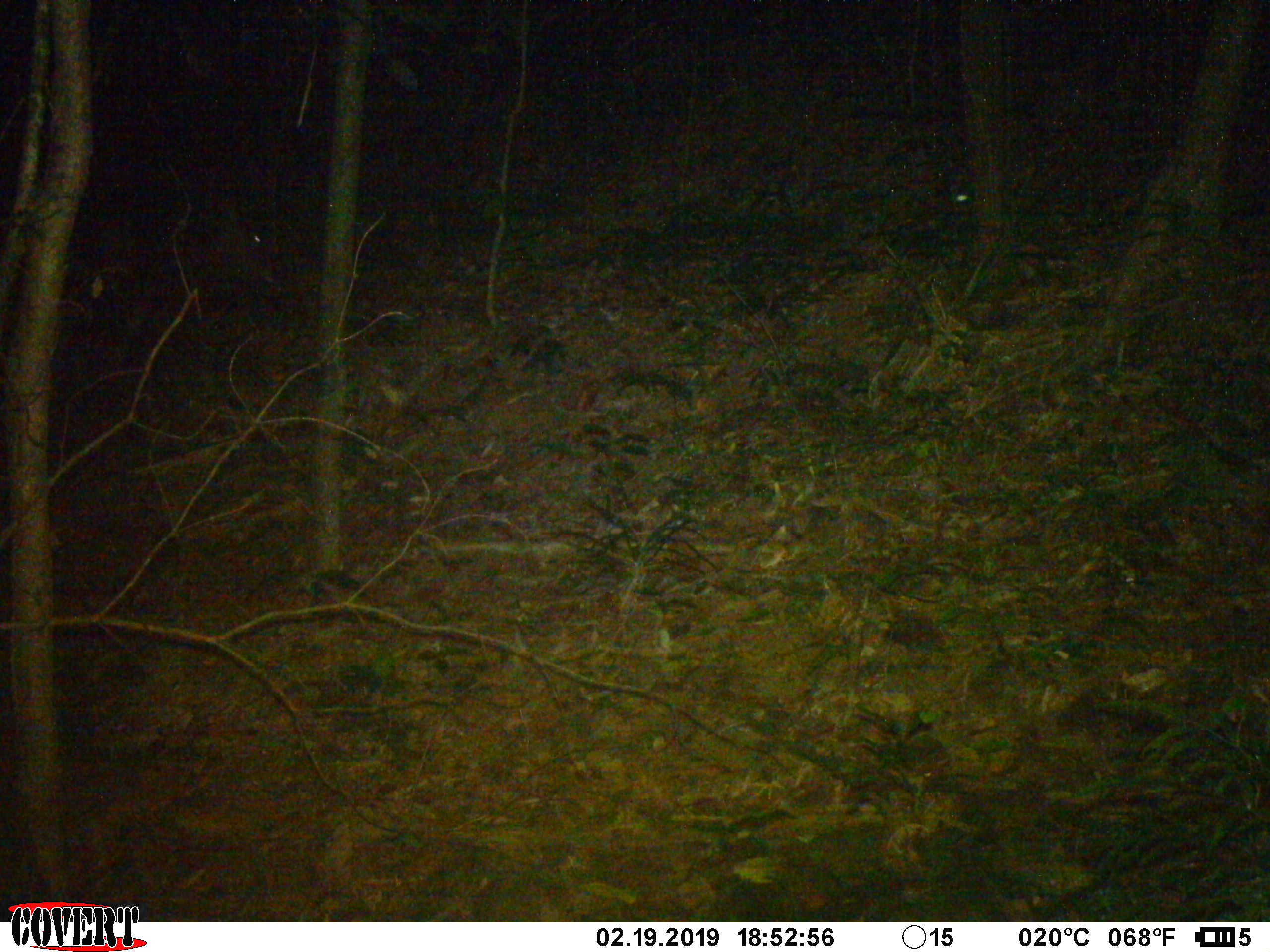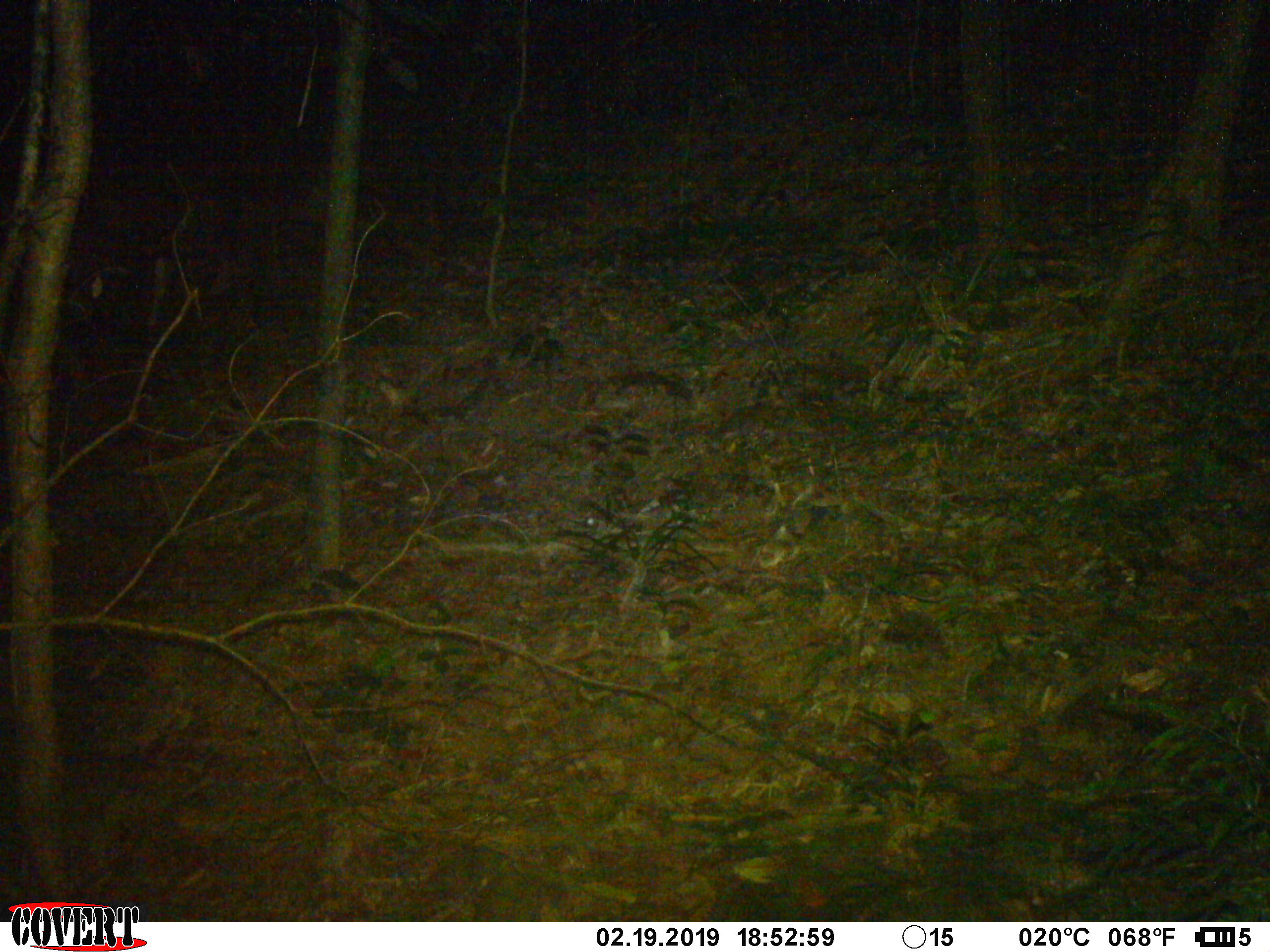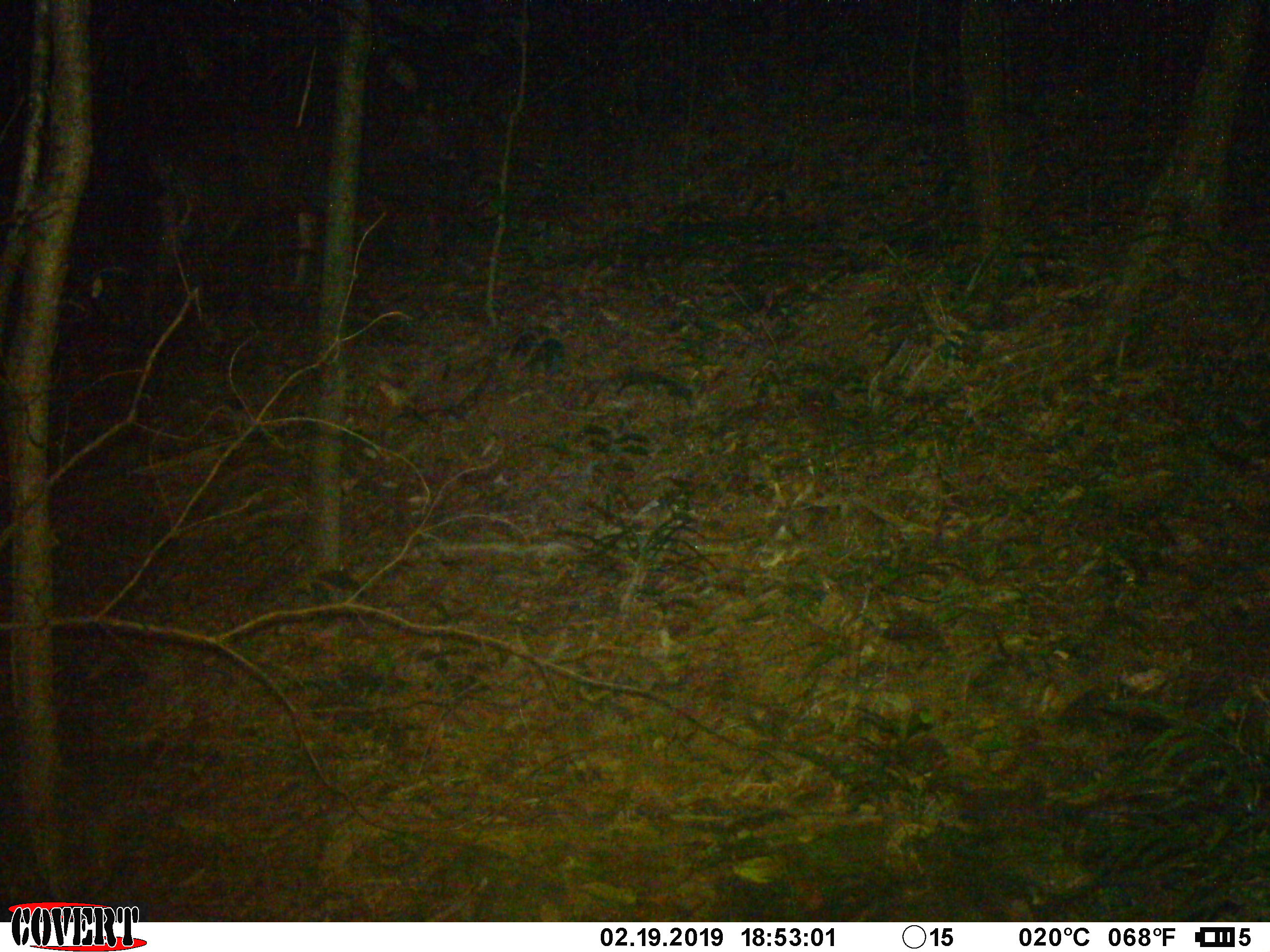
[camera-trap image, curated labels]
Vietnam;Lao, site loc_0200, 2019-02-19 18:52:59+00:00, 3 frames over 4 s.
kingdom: Animalia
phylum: Chordata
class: Mammalia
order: Artiodactyla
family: Cervidae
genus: Muntiacus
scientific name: Muntiacus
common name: muntjacs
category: unidentified muntjac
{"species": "unidentified muntjac (muntjacs) (Muntiacus)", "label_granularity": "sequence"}